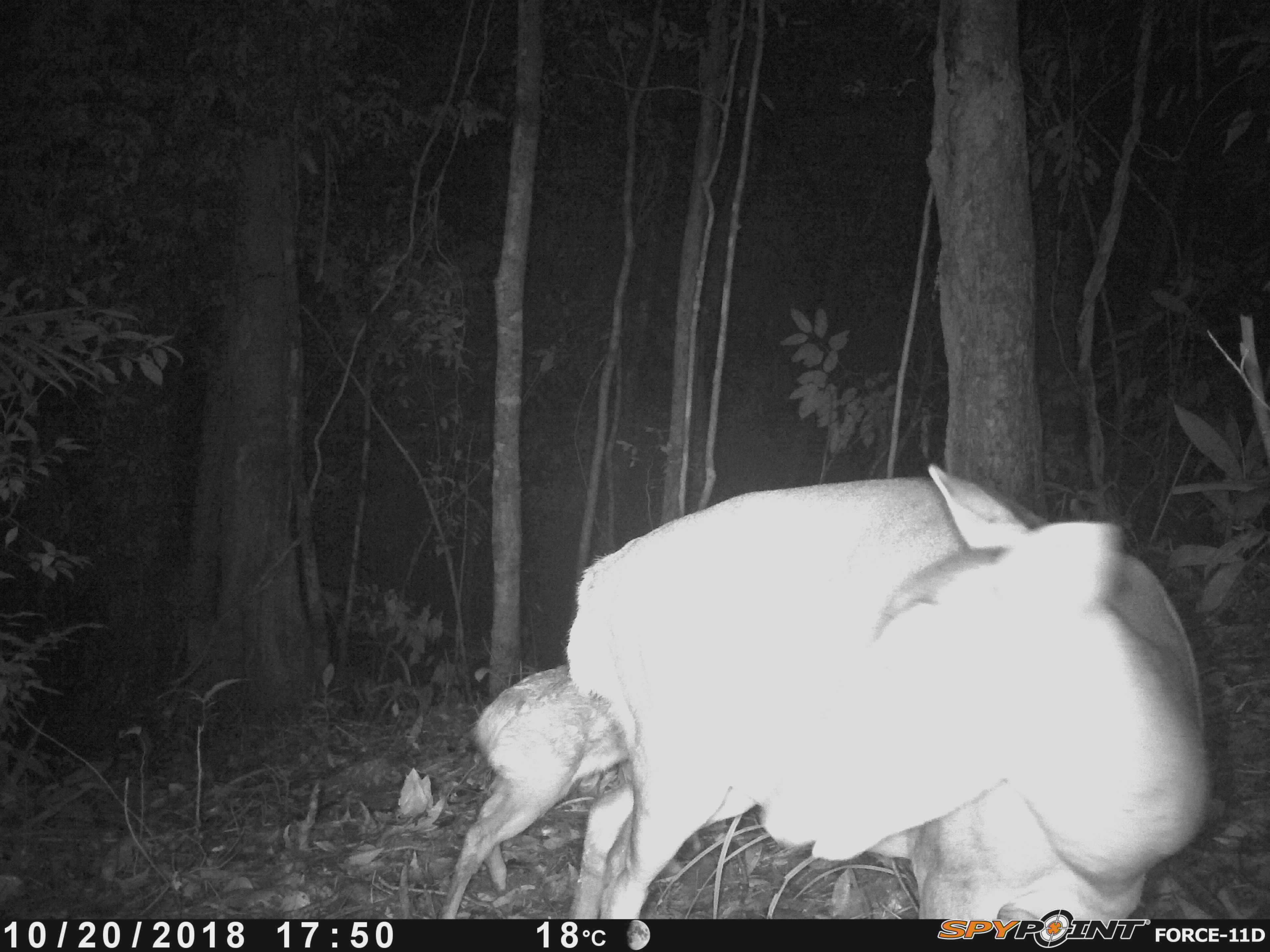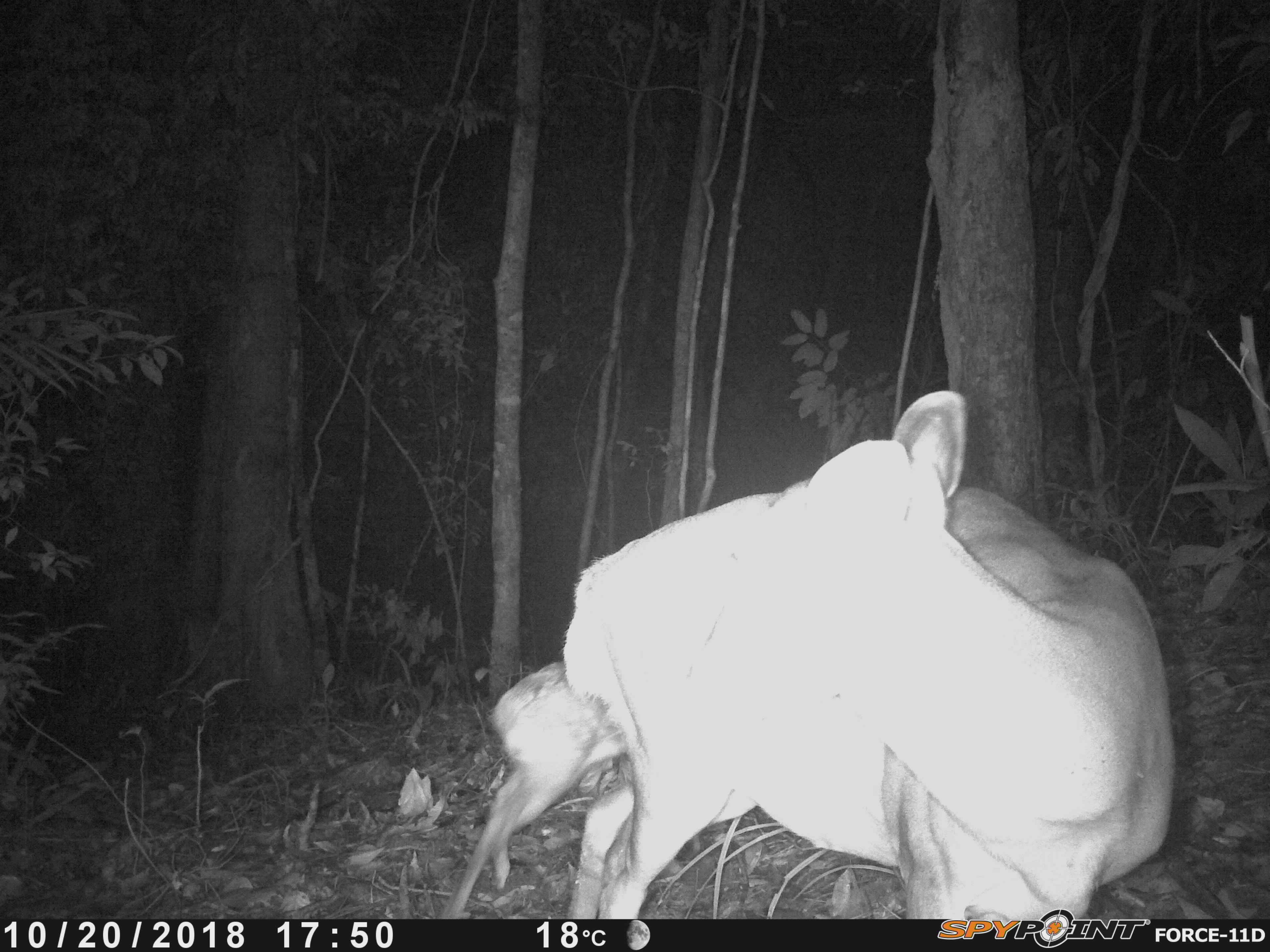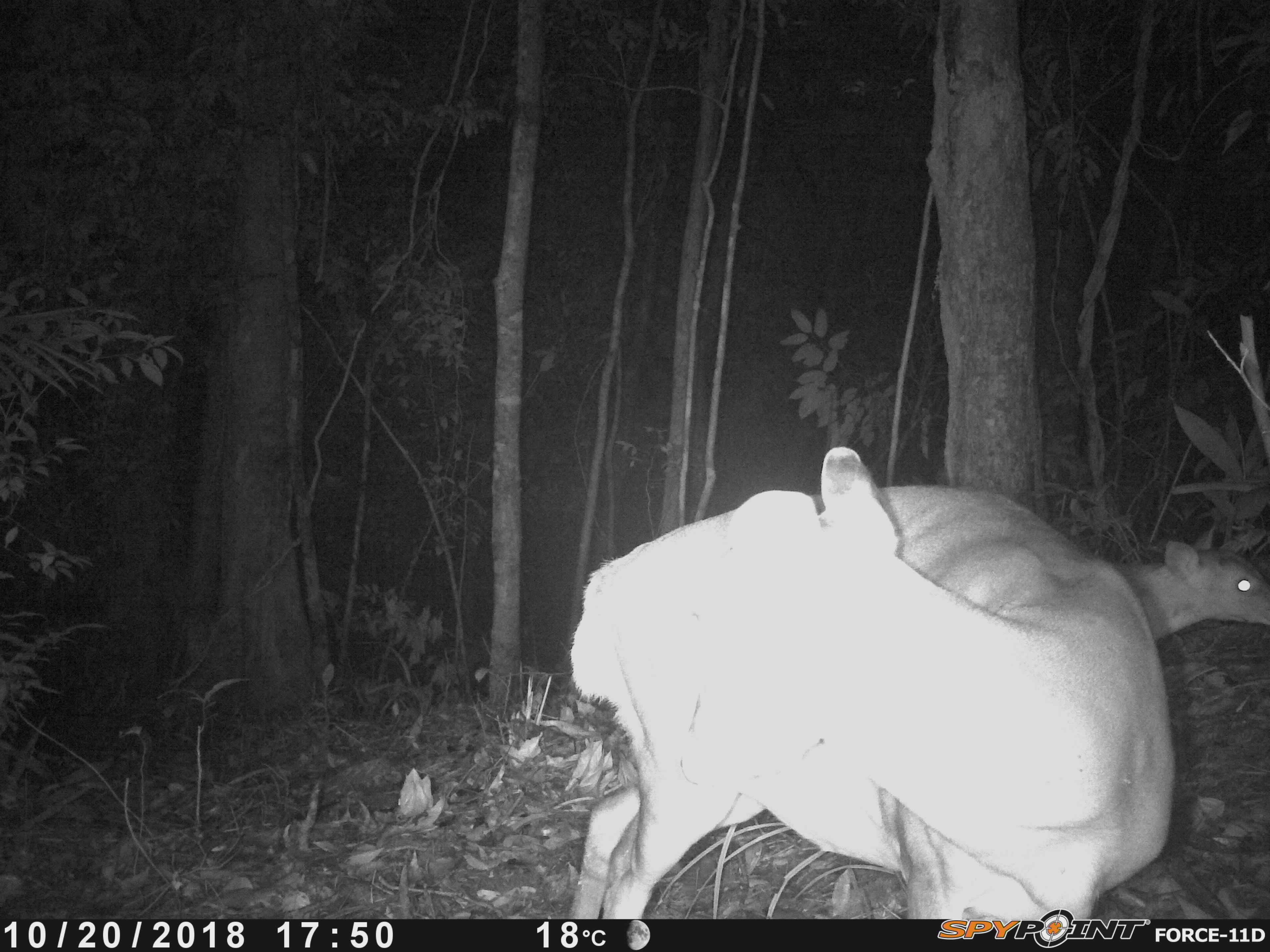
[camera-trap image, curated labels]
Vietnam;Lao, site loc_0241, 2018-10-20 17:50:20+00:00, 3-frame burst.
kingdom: Animalia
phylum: Chordata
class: Mammalia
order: Artiodactyla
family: Cervidae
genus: Muntiacus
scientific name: Muntiacus vuquangensis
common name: large-antlered muntjac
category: large antlered muntjac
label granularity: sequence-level